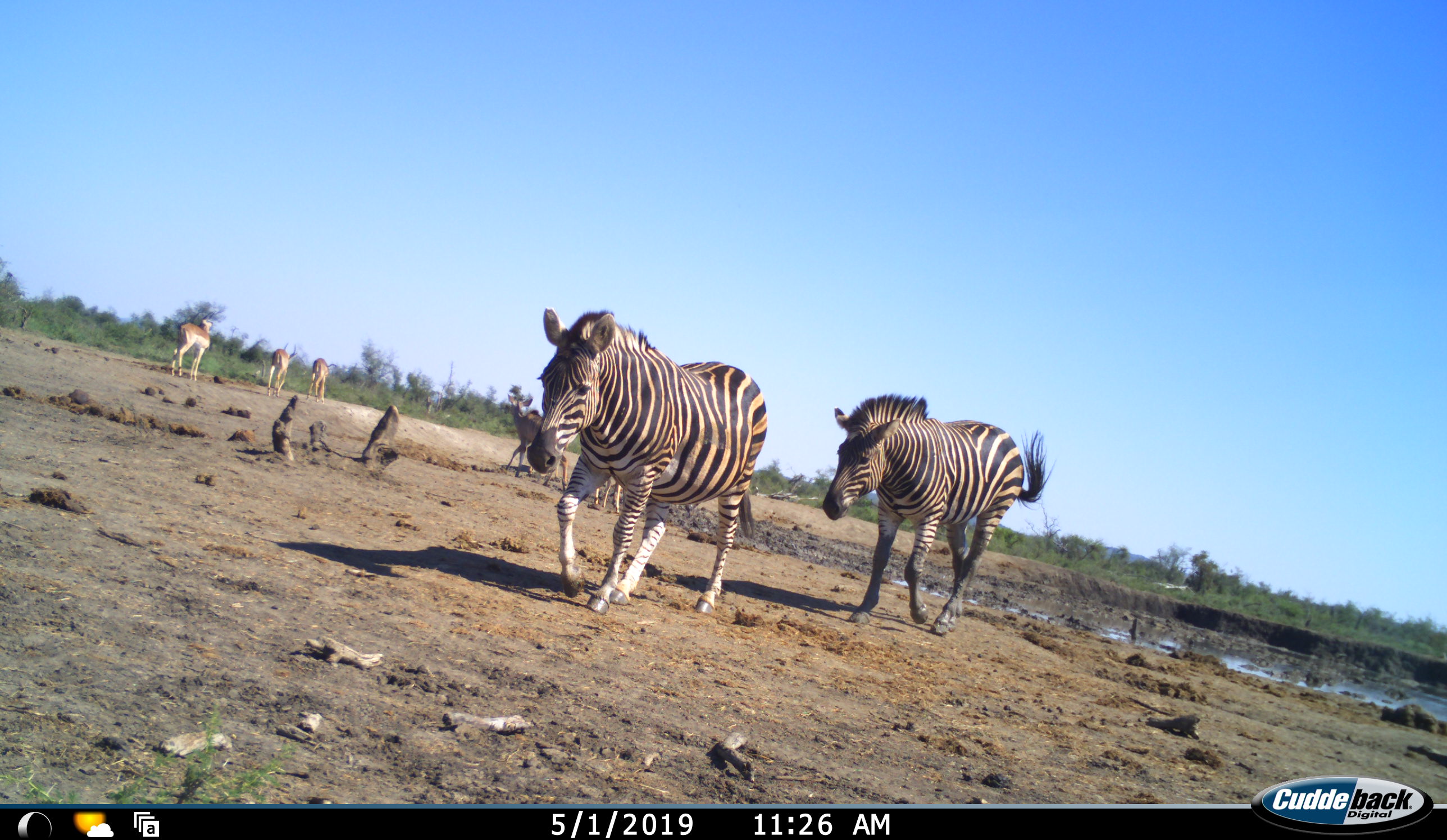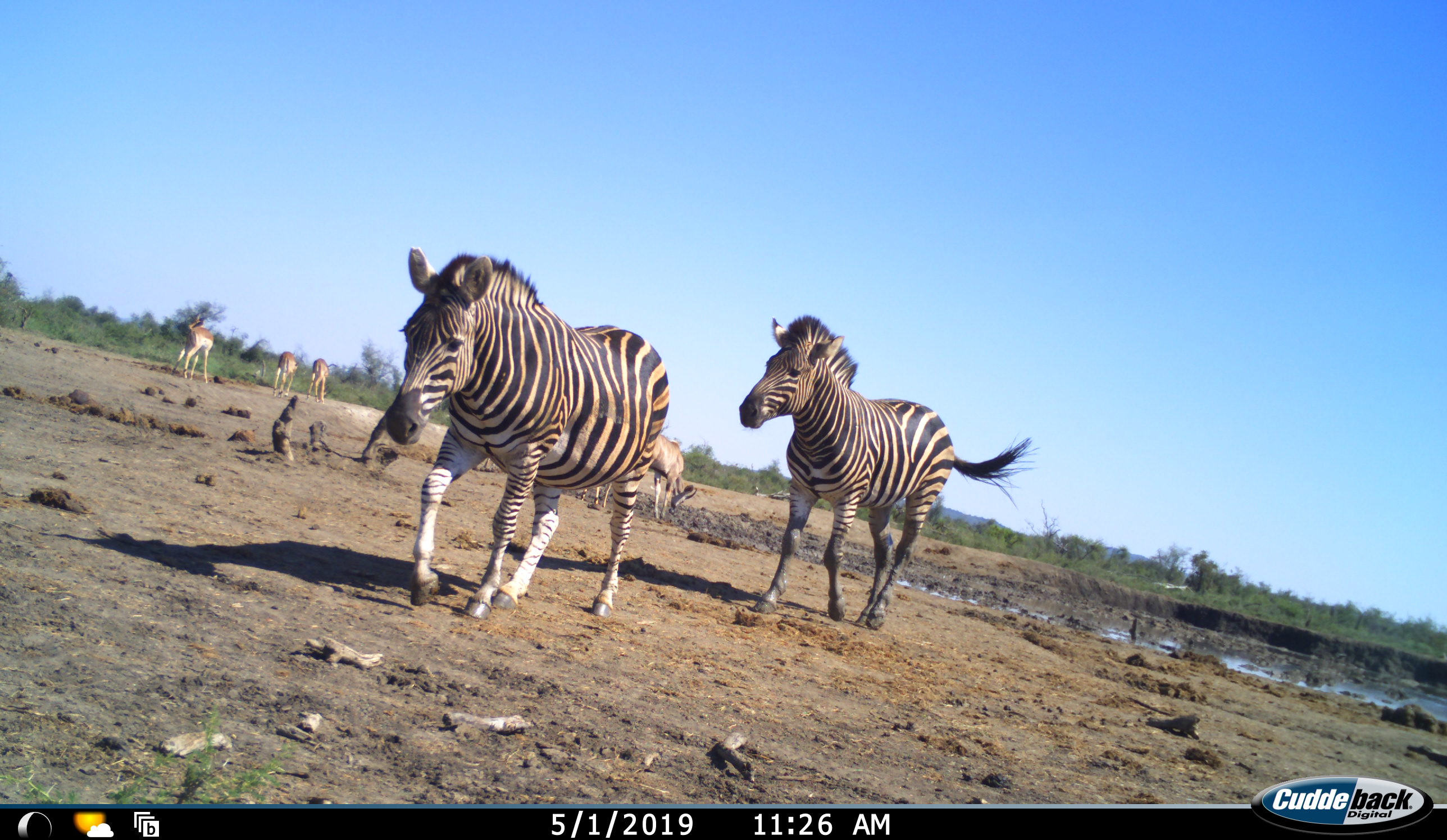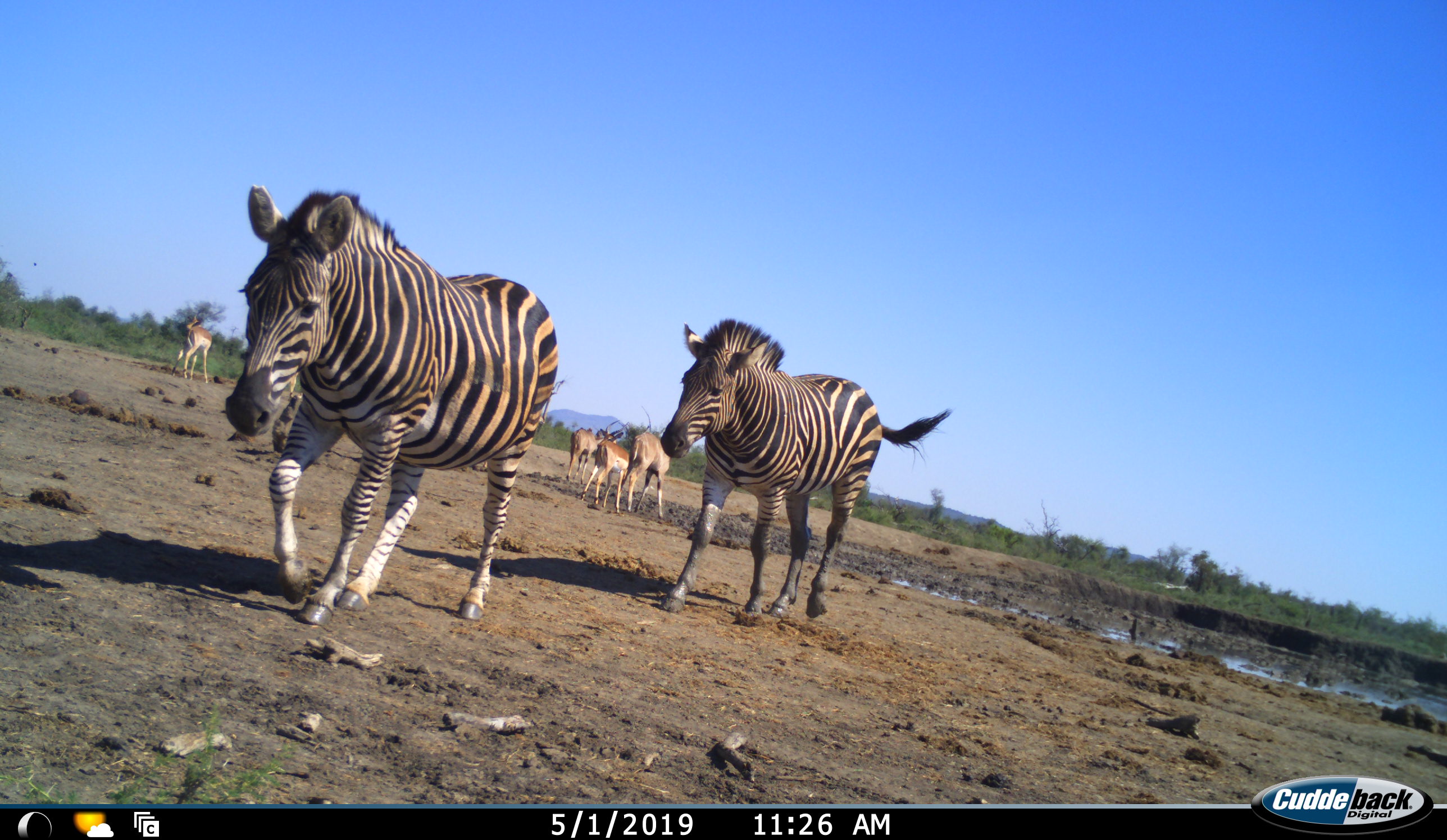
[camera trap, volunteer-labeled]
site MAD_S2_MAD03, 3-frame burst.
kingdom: Animalia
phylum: Chordata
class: Mammalia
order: Perissodactyla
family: Equidae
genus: Equus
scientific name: Equus quagga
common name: plains zebra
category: zebraplains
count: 2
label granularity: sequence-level